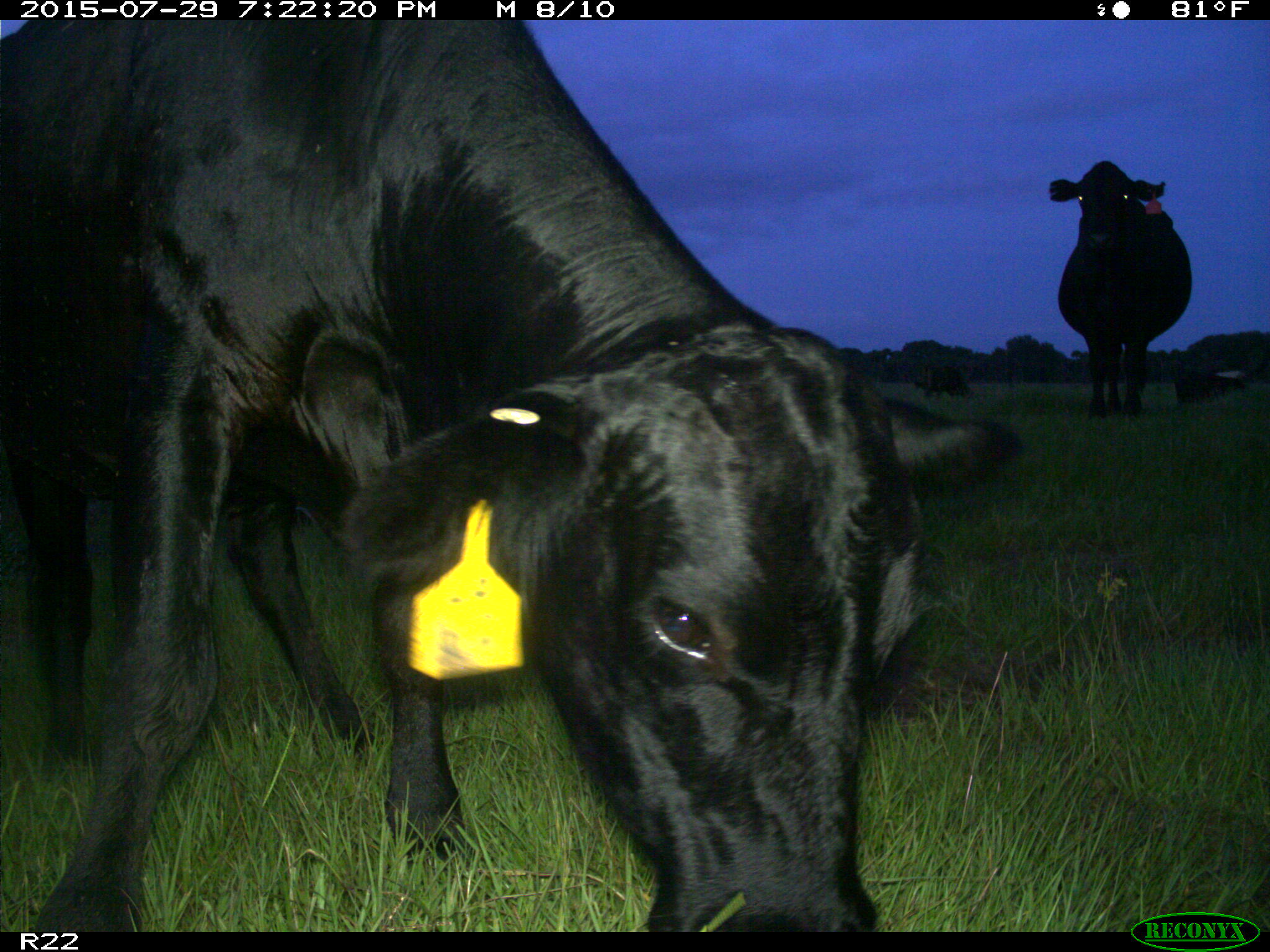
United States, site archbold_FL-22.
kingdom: Animalia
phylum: Chordata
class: Mammalia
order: Artiodactyla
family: Bovidae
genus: Bos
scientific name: Bos taurus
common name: domestic cow